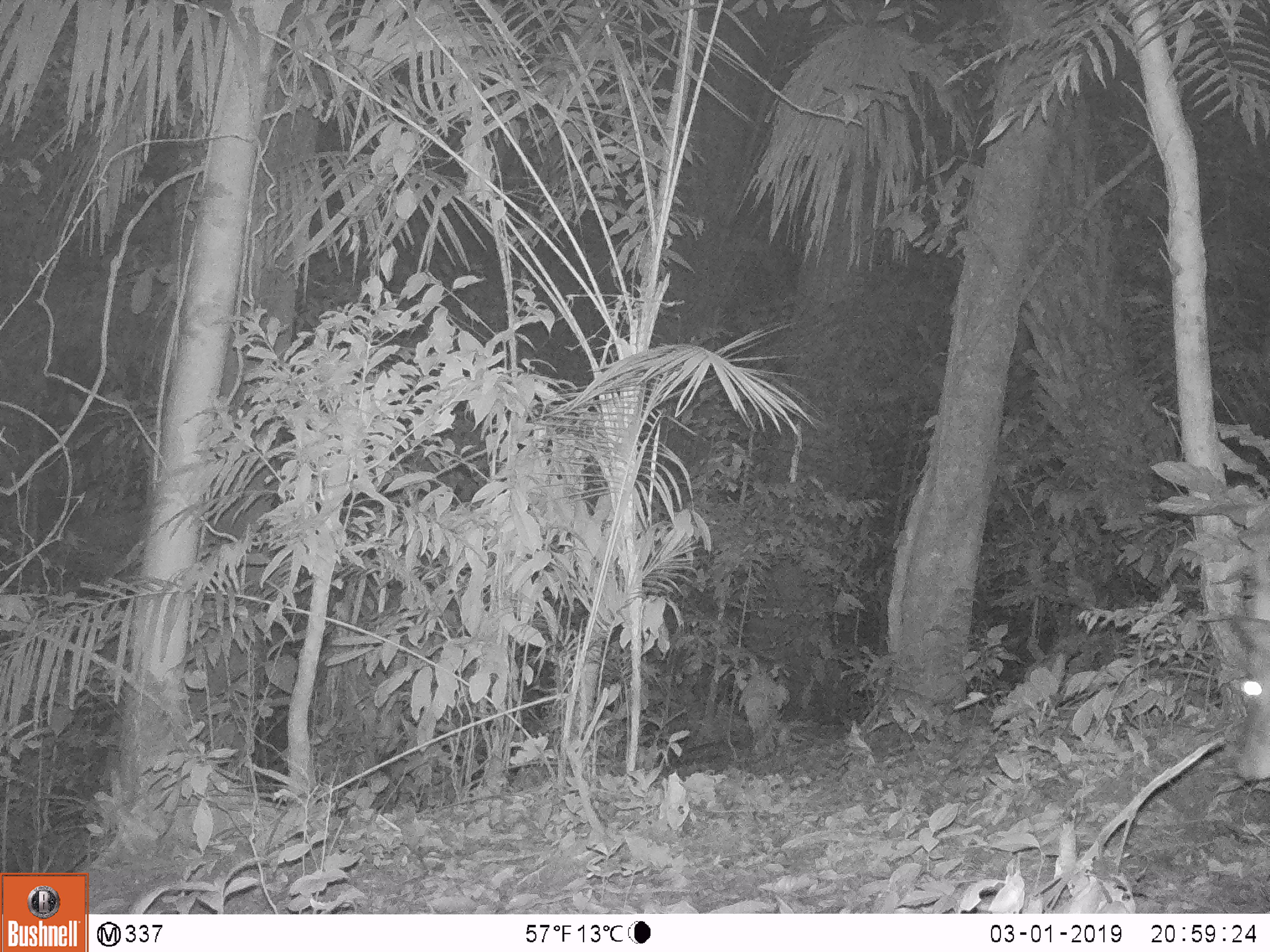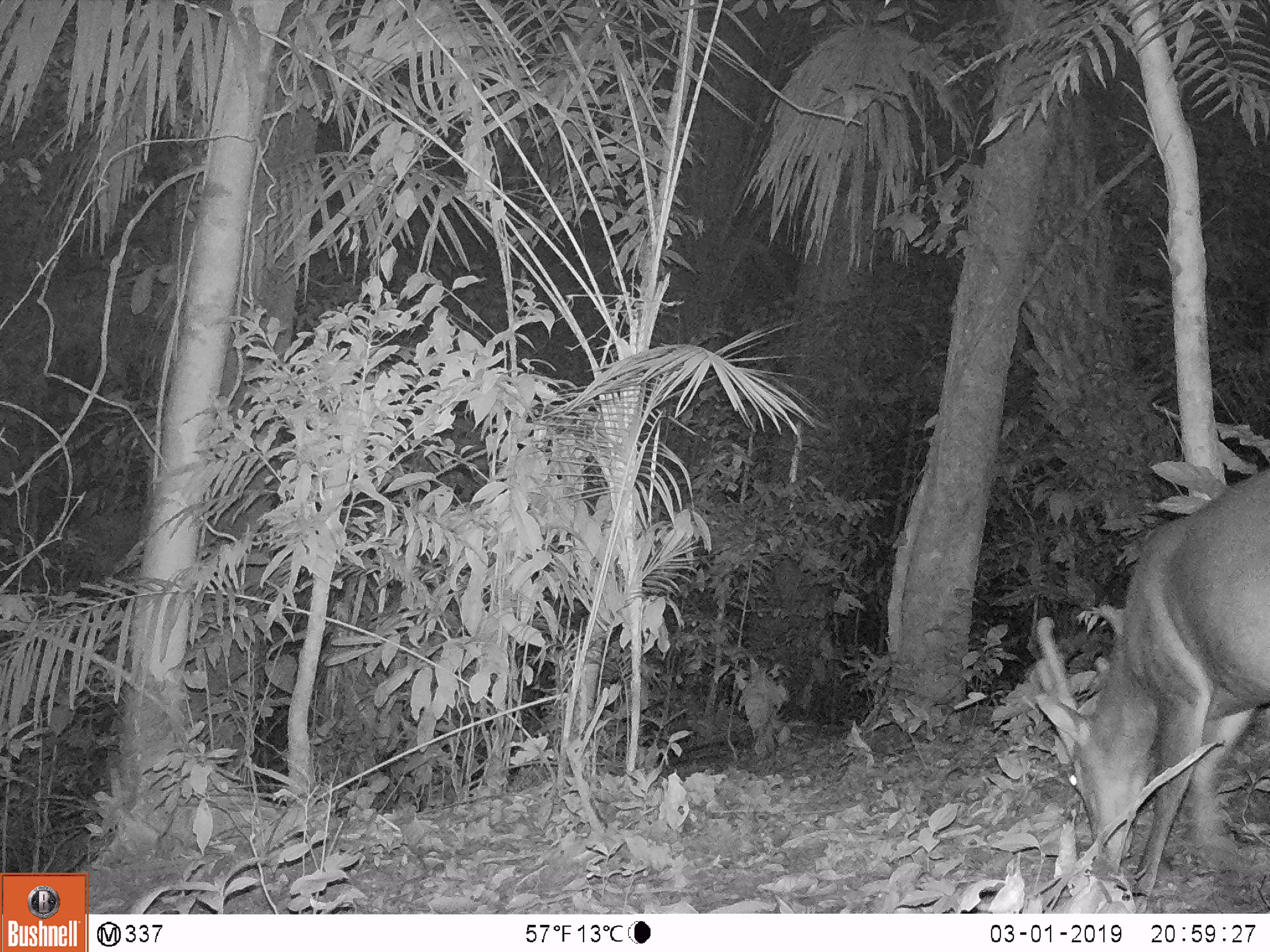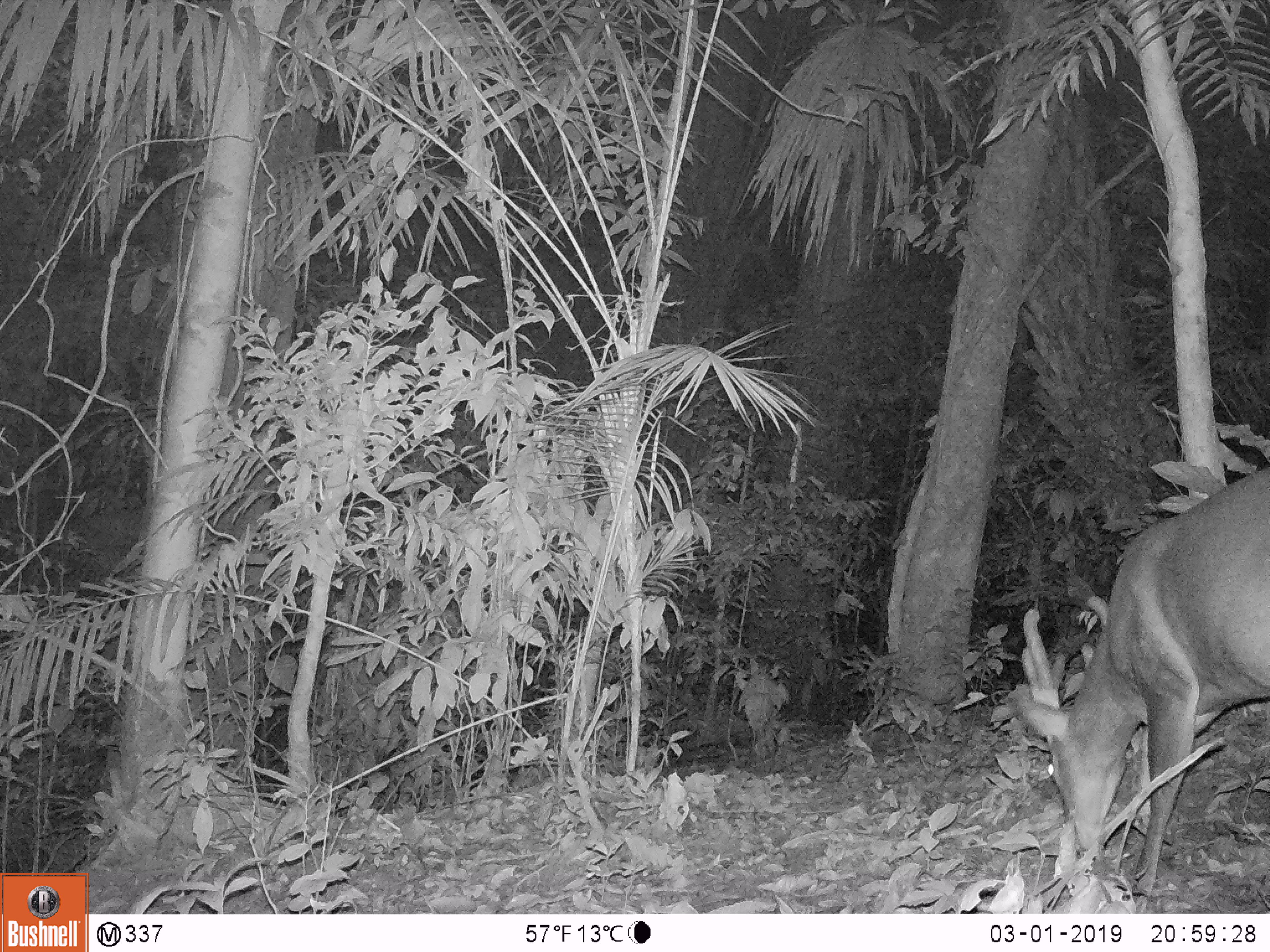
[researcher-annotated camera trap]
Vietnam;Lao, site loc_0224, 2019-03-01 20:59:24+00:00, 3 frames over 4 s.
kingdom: Animalia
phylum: Chordata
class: Mammalia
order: Artiodactyla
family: Cervidae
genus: Muntiacus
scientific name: Muntiacus vuquangensis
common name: large-antlered muntjac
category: large antlered muntjac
Large antlered muntjac (large-antlered muntjac) (Muntiacus vuquangensis). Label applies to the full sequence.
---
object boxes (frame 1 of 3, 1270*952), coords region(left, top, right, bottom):
large antlered muntjac: region(1231, 611, 1270, 784)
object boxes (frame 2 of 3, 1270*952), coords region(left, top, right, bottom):
large antlered muntjac: region(1032, 463, 1270, 912)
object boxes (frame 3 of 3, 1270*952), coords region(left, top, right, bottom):
large antlered muntjac: region(1012, 463, 1270, 912)